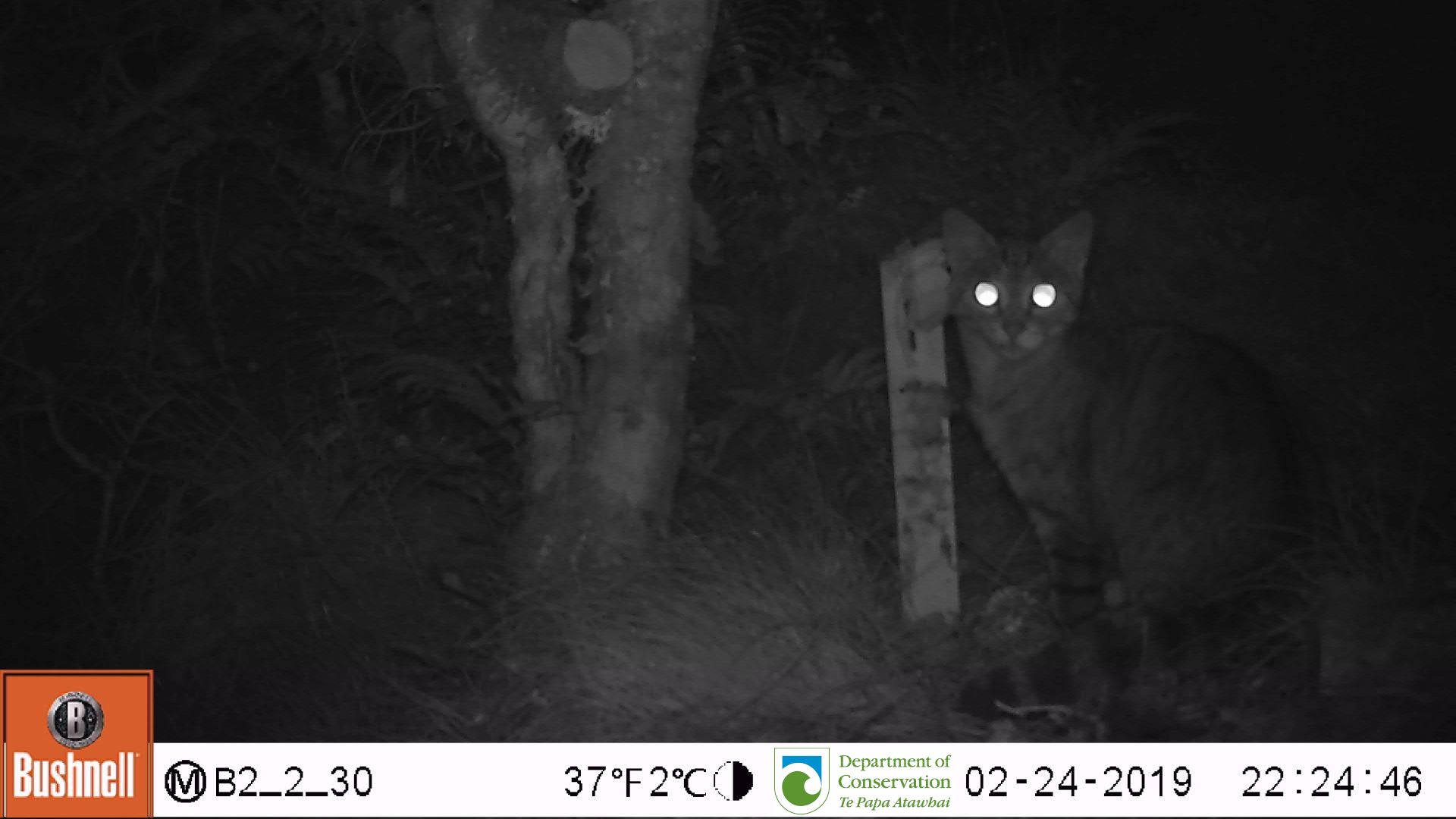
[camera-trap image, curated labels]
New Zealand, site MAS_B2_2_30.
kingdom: Animalia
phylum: Chordata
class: Mammalia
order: Carnivora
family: Felidae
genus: Felis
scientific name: Felis catus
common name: domestic cat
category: cat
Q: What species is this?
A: Cat (domestic cat) (Felis catus).